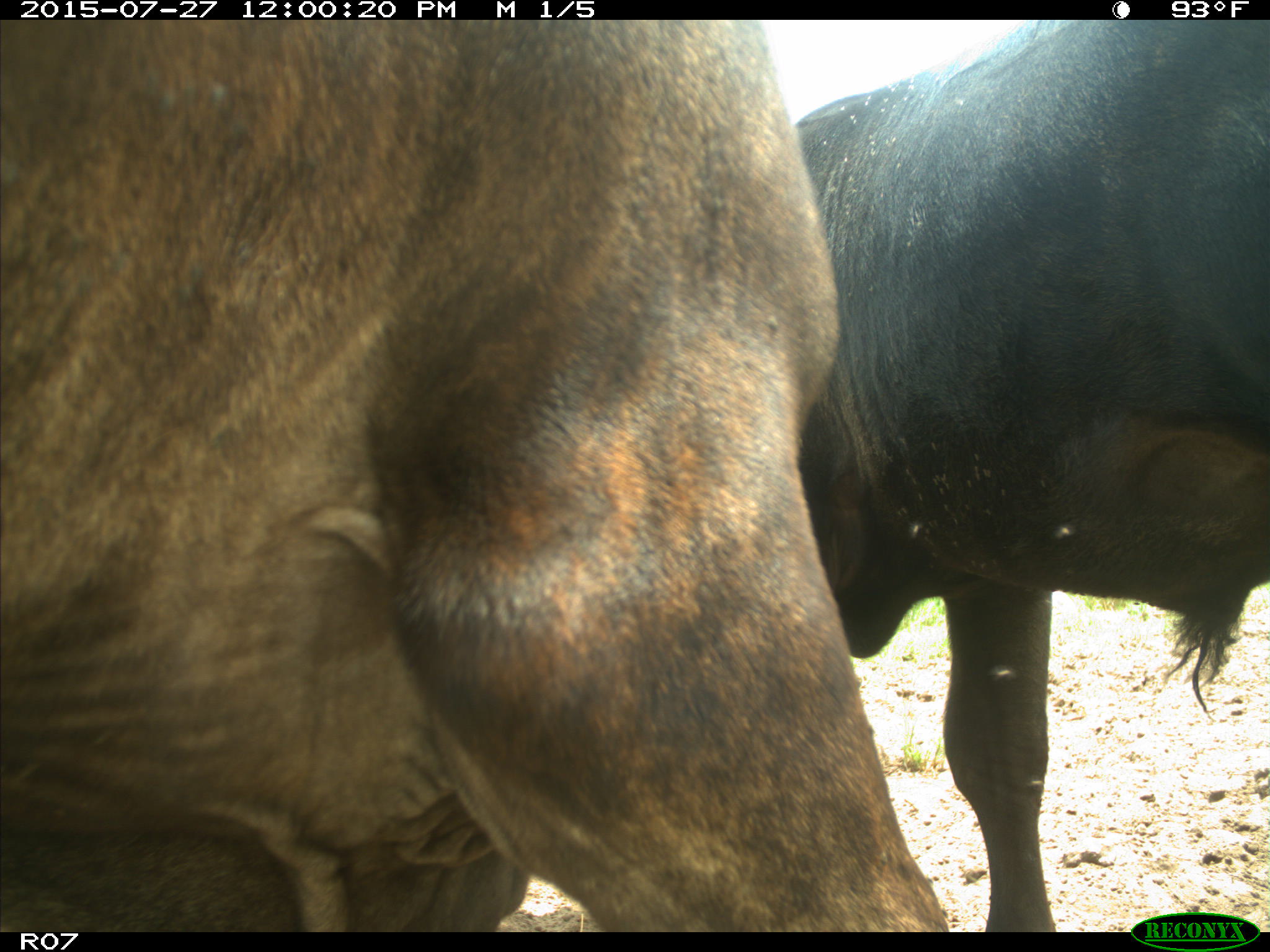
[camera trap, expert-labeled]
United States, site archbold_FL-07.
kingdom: Animalia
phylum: Chordata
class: Mammalia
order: Artiodactyla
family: Bovidae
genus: Bos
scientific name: Bos taurus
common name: domestic cow